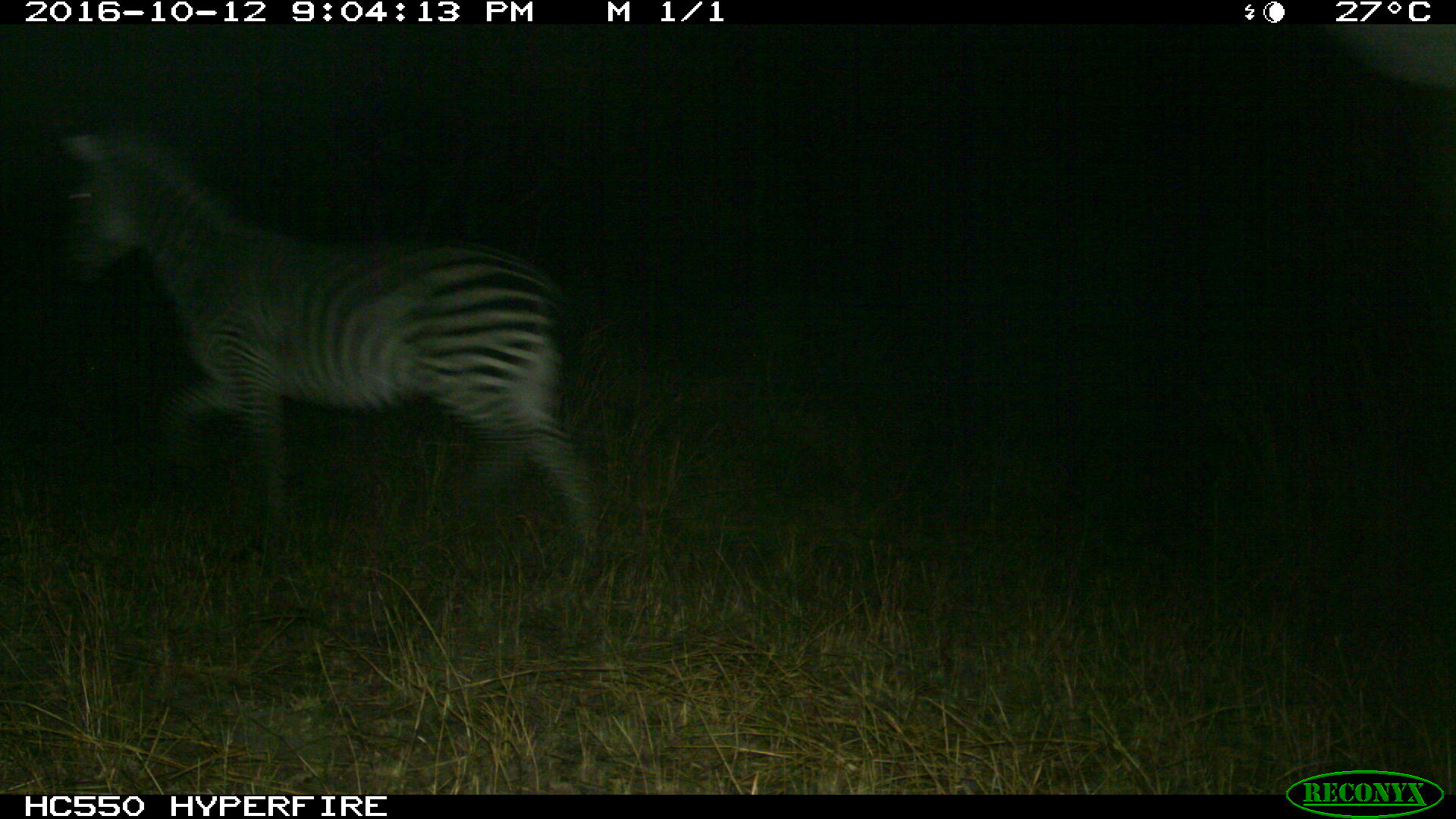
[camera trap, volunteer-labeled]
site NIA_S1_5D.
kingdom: Animalia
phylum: Chordata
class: Mammalia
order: Perissodactyla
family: Equidae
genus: Equus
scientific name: Equus quagga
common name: plains zebra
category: zebraplains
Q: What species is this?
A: Zebraplains (plains zebra) (Equus quagga).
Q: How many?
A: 1.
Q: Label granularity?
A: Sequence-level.